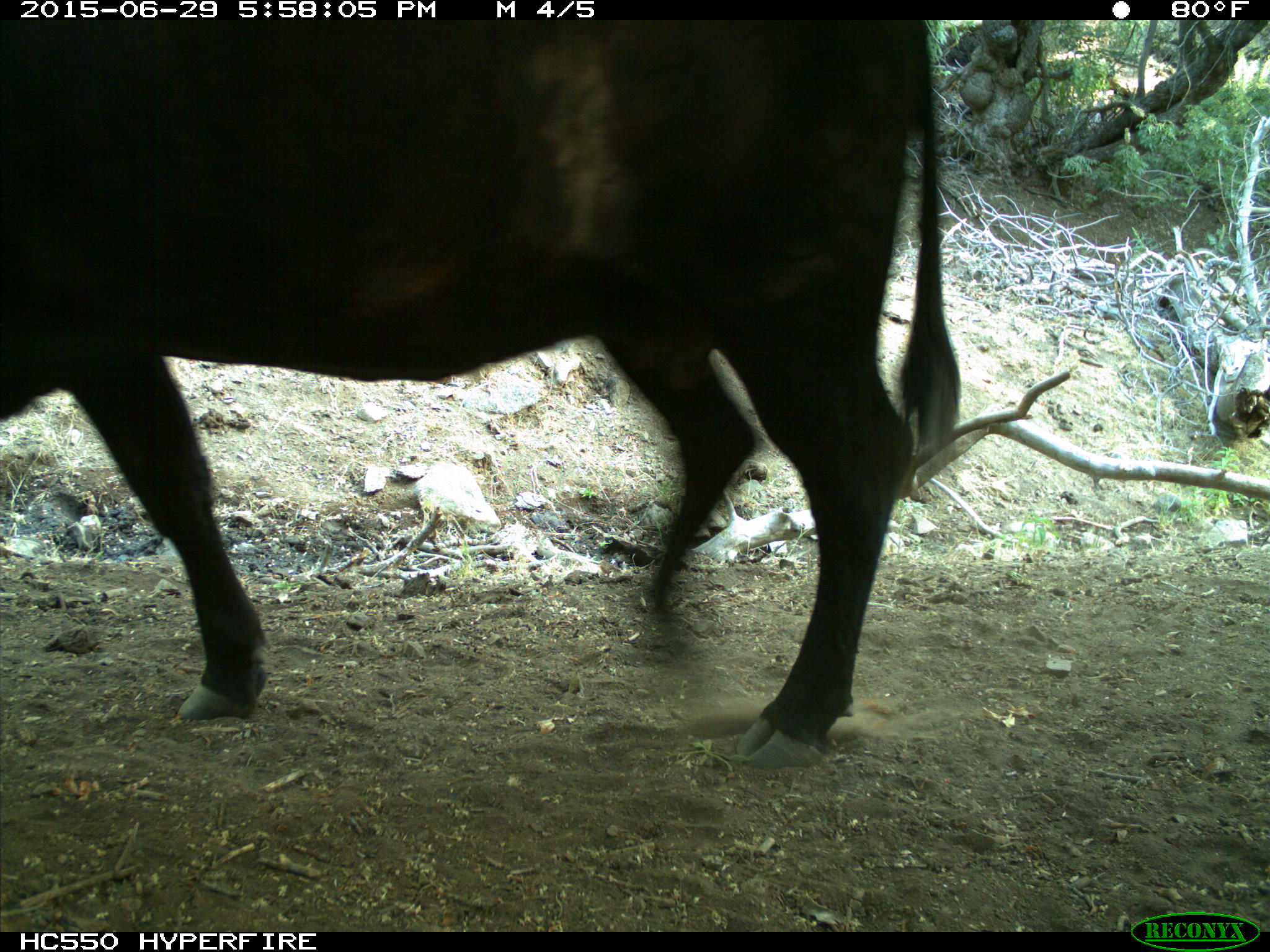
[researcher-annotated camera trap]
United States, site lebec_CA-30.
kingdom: Animalia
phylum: Chordata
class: Mammalia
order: Artiodactyla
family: Bovidae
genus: Bos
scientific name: Bos taurus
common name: domestic cow